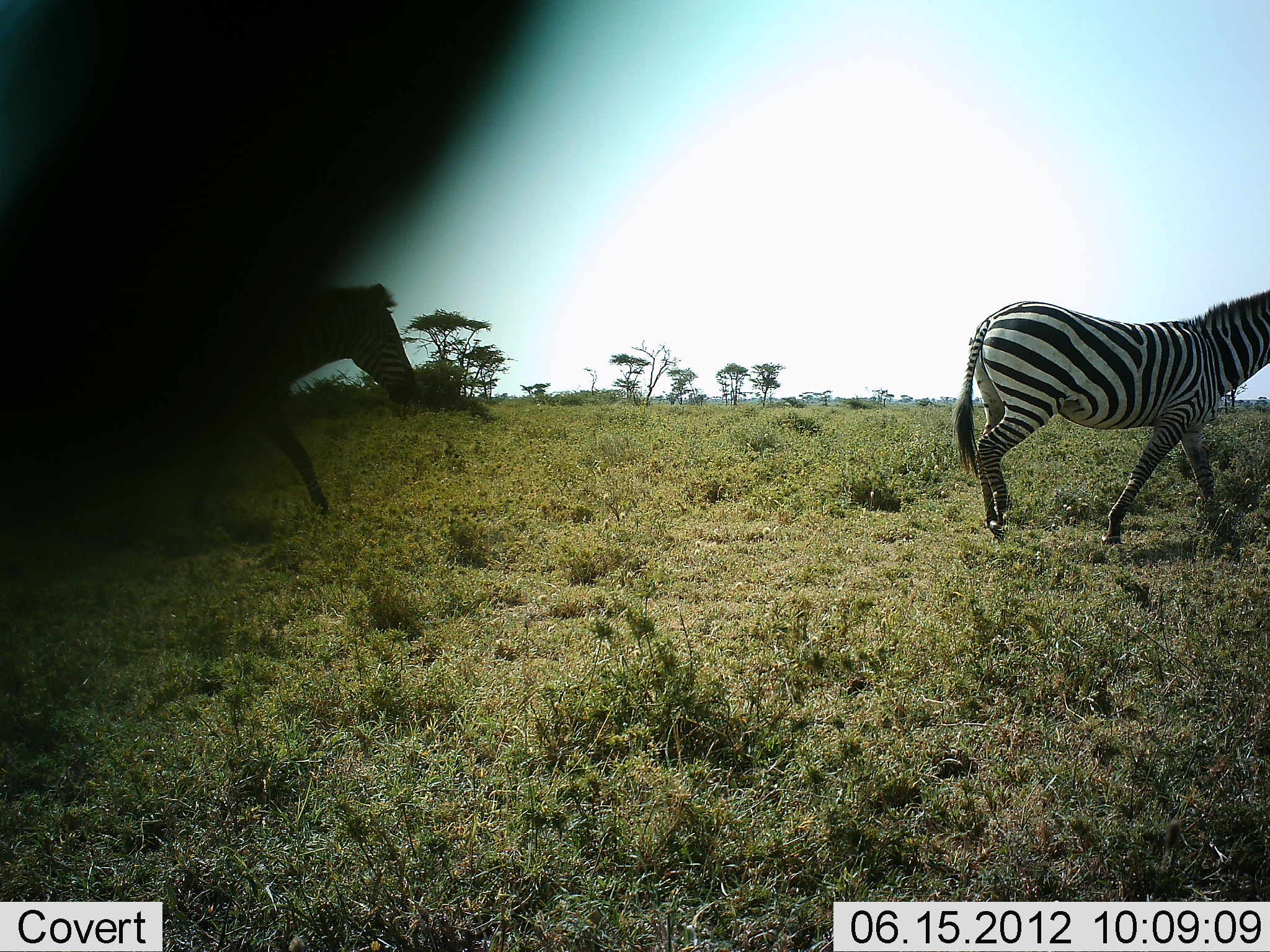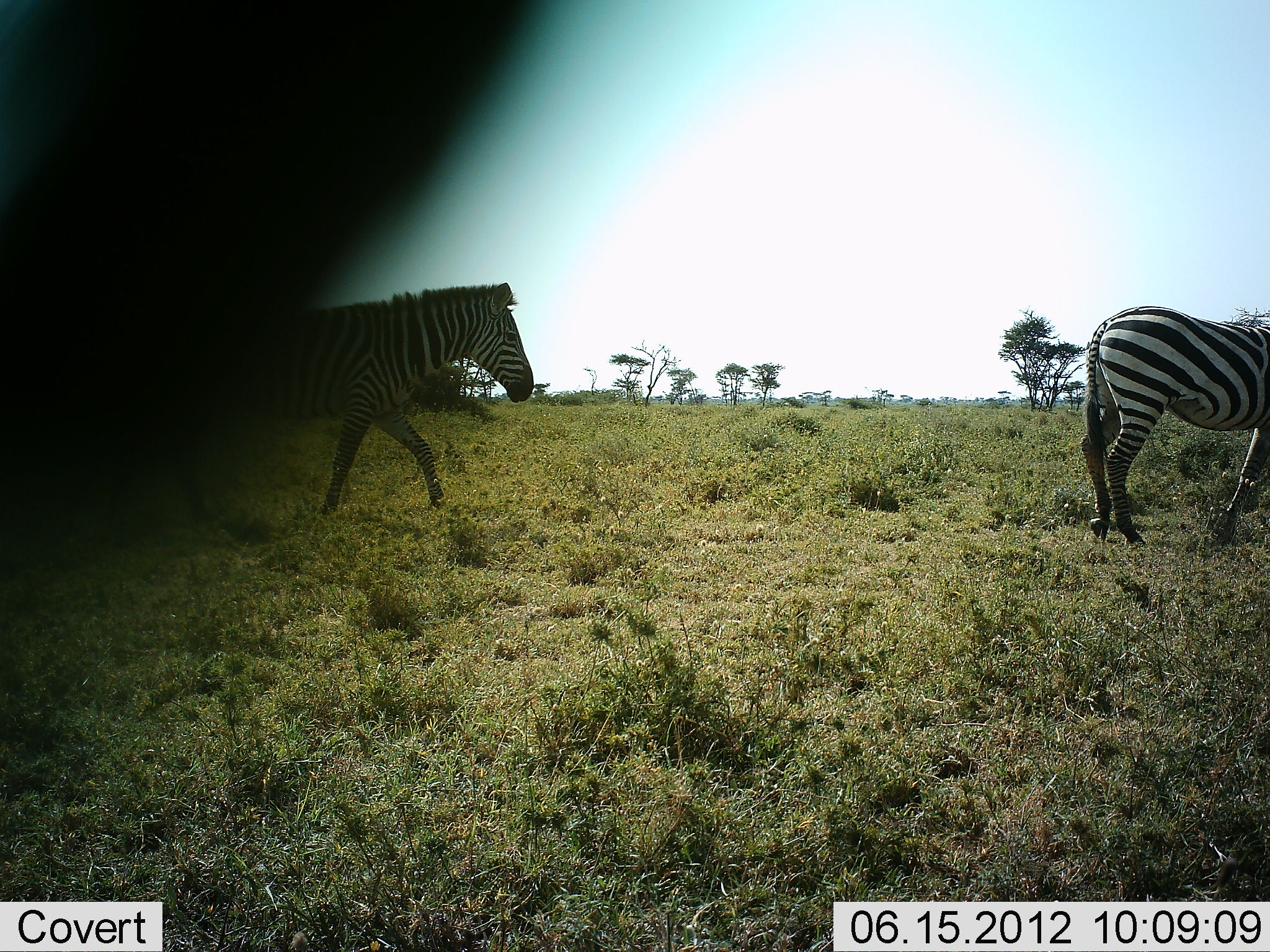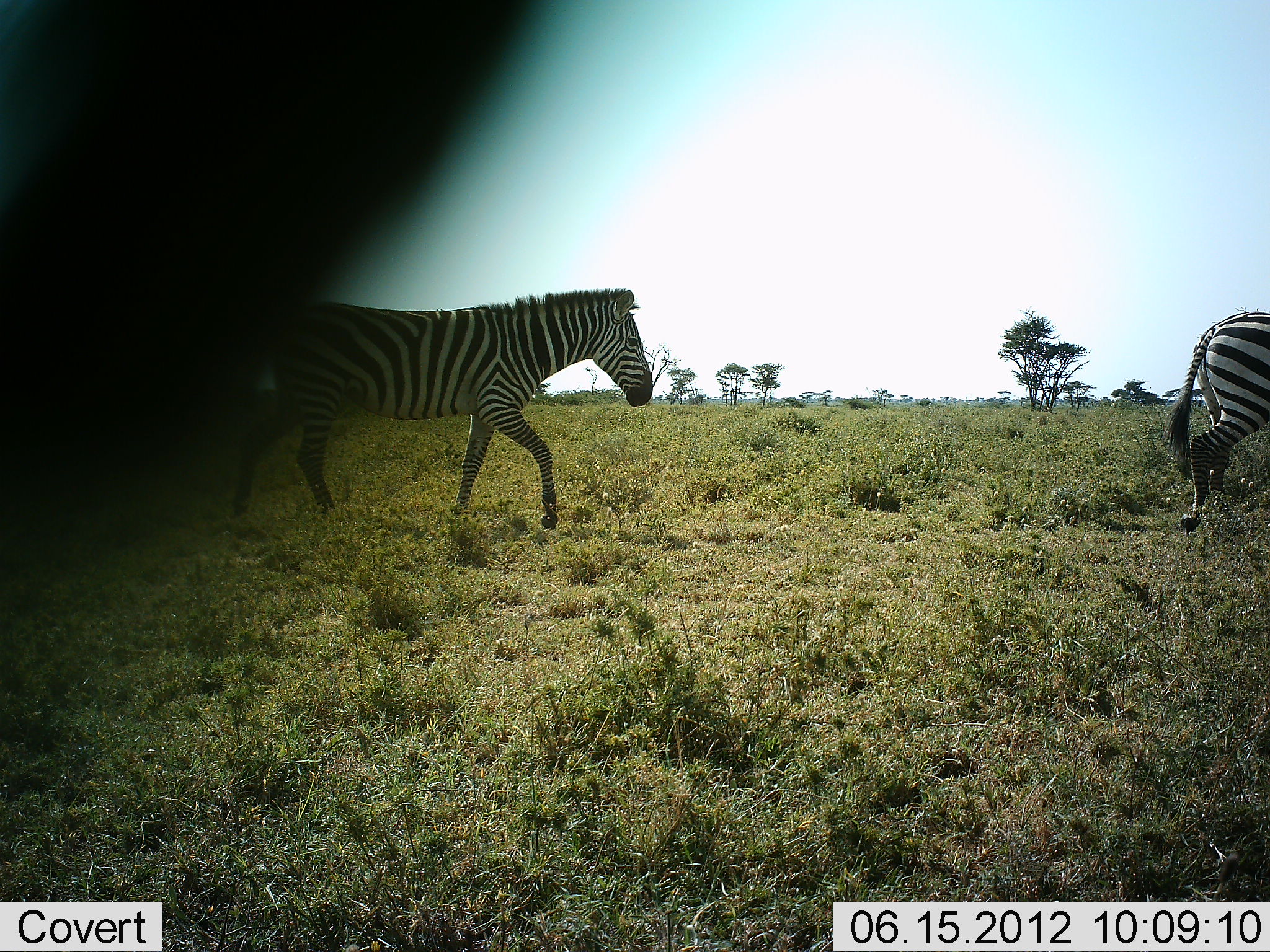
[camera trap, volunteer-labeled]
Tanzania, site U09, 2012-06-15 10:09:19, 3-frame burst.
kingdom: Animalia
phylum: Chordata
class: Mammalia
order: Perissodactyla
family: Equidae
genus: Equus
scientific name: Equus quagga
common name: plains zebra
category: zebra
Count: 2.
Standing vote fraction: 10%.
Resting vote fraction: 0%.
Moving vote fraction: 90%.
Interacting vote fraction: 0%.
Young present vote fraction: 0%.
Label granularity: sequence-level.